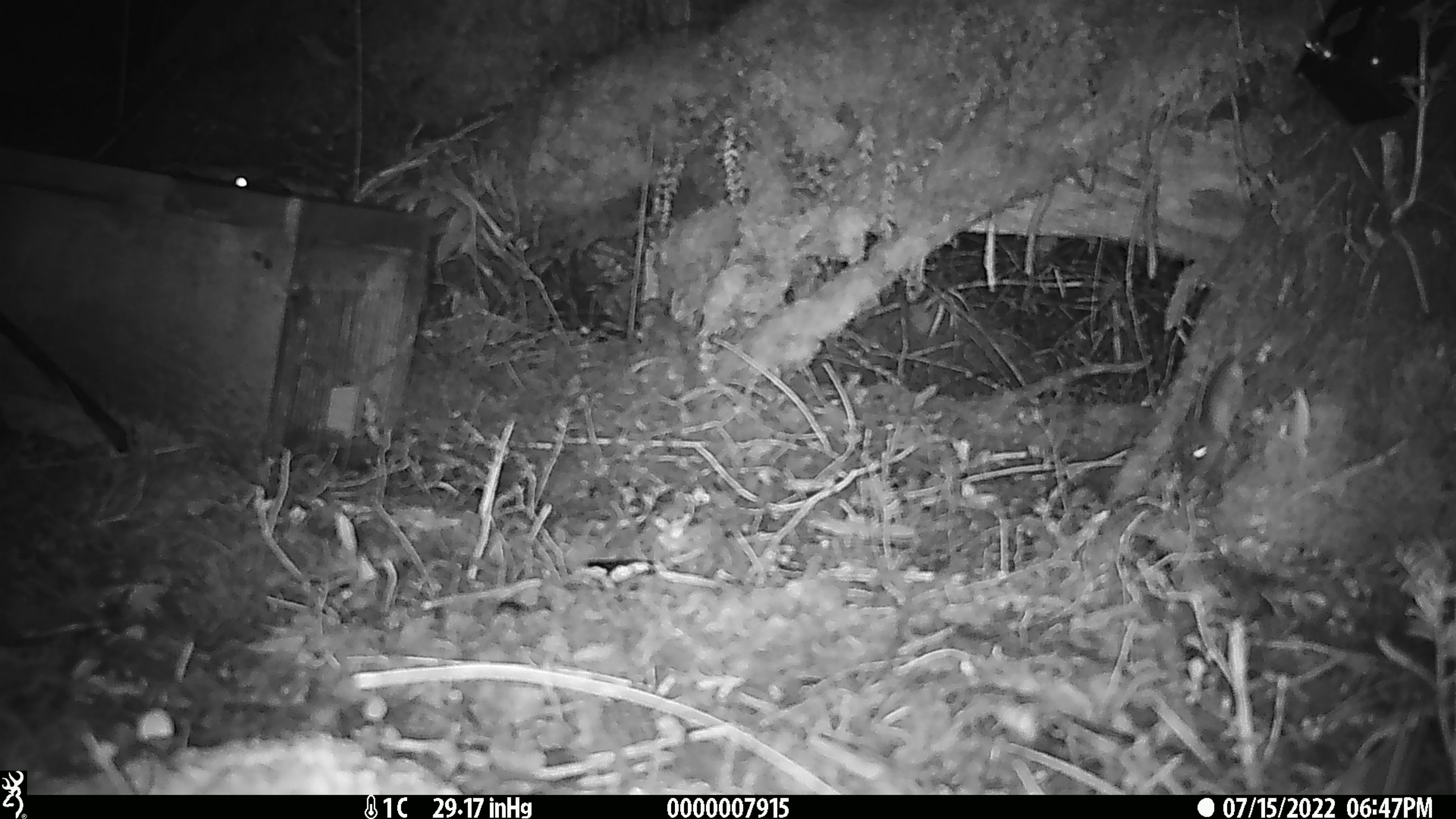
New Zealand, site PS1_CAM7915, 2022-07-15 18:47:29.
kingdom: Animalia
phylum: Chordata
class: Mammalia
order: Rodentia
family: Muridae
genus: Mus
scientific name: Mus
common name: mouse